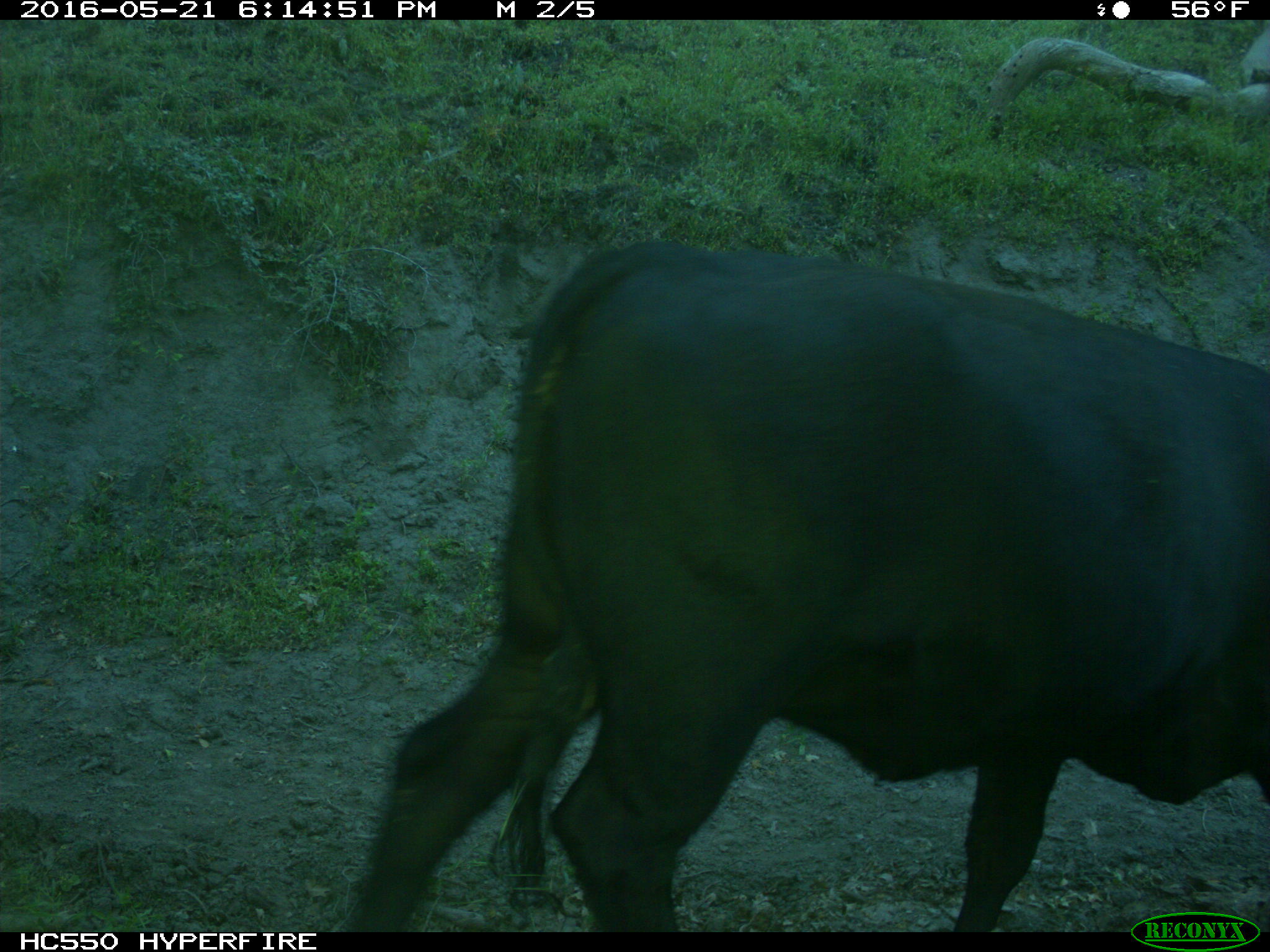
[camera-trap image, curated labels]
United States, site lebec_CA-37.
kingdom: Animalia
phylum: Chordata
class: Mammalia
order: Artiodactyla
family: Bovidae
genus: Bos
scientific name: Bos taurus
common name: domestic cow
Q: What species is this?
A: Bos taurus (domestic cow).